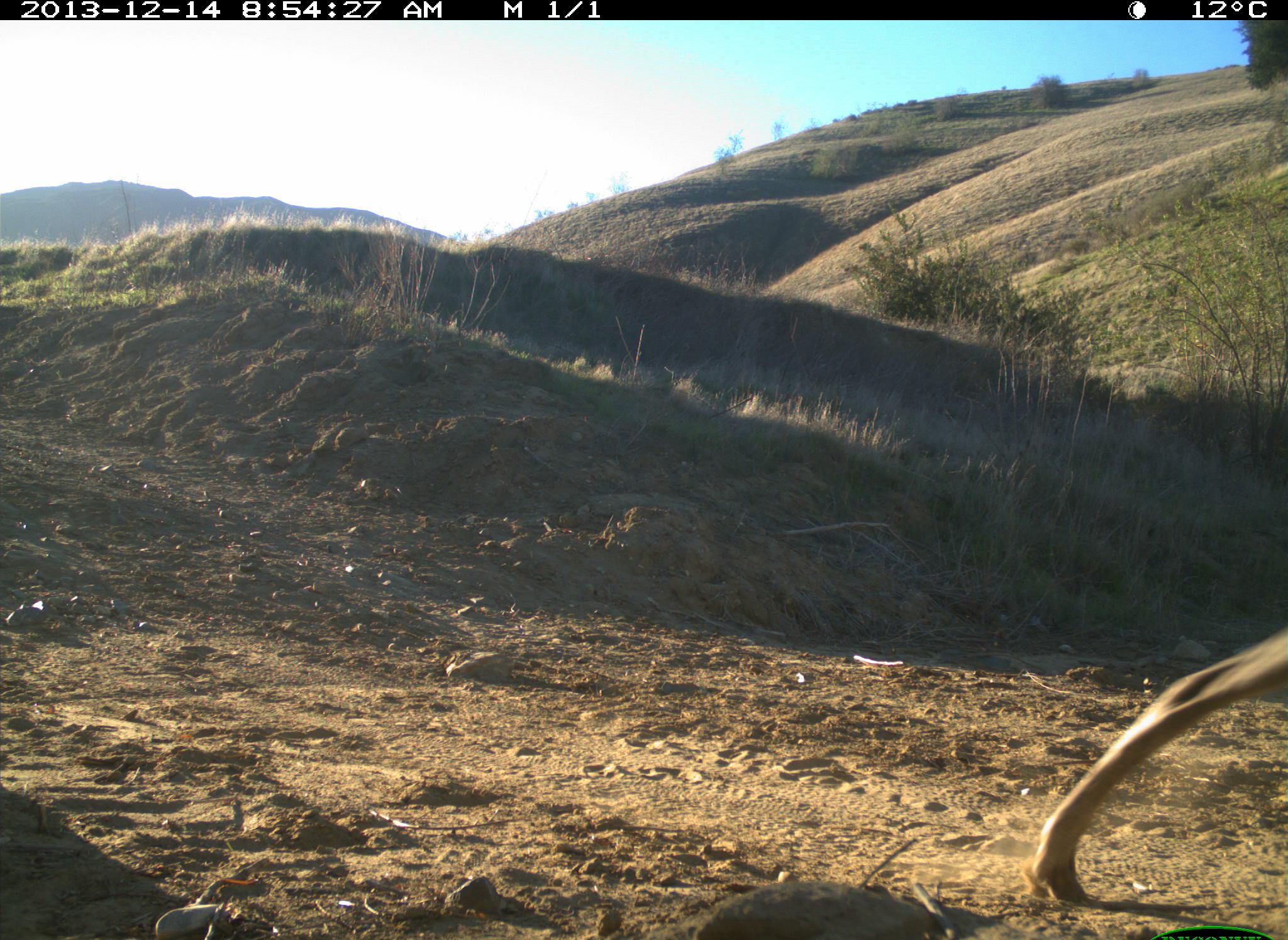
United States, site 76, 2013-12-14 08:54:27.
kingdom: Animalia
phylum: Chordata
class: Mammalia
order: Carnivora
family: Canidae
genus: Canis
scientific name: Canis familiaris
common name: domestic dog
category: dog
Dog (domestic dog) (Canis familiaris).